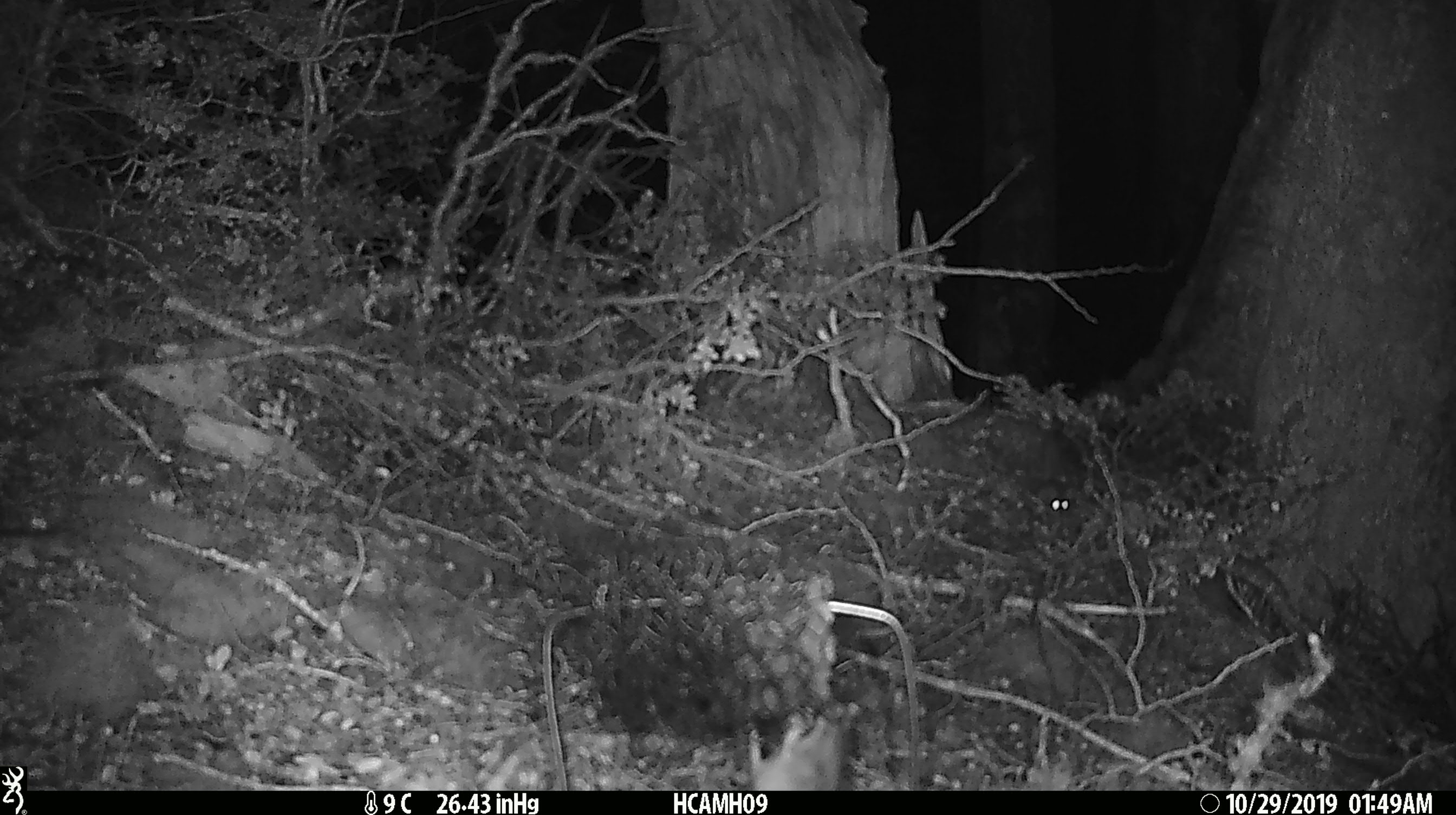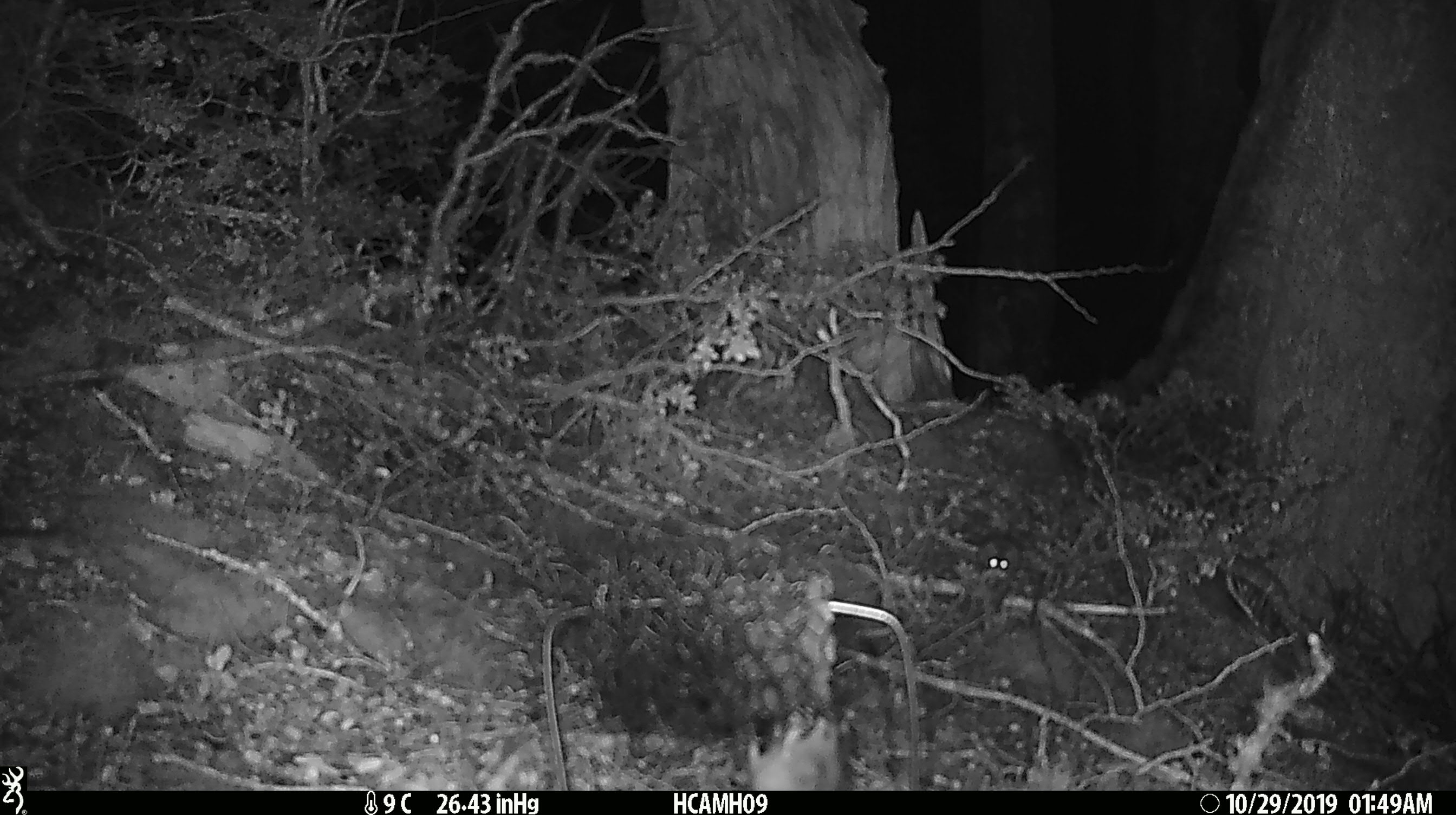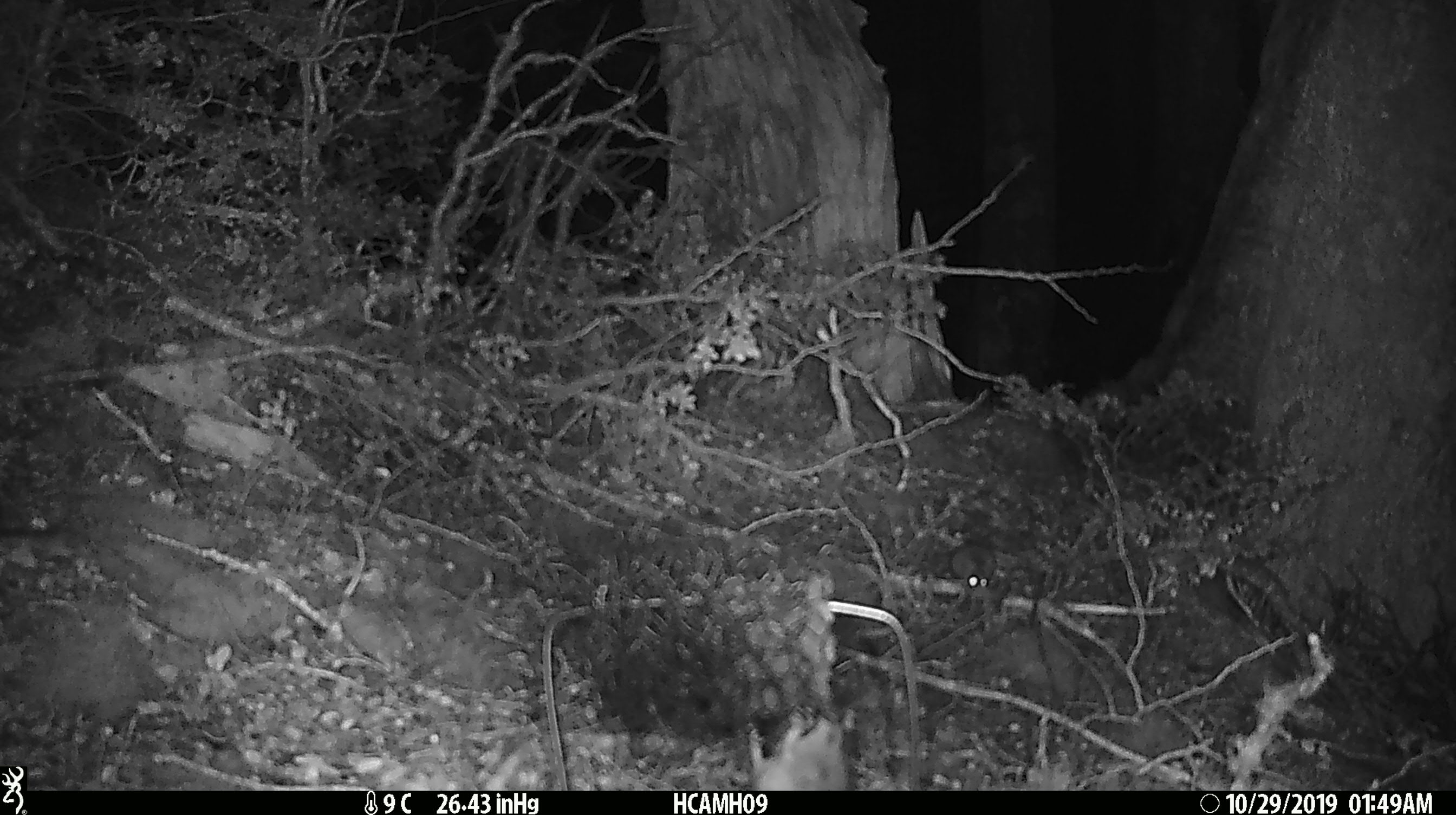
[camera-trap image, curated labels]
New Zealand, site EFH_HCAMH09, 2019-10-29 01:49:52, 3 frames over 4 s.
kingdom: Animalia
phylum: Chordata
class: Mammalia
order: Rodentia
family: Muridae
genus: Mus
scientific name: Mus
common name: mouse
Mouse (Mus).